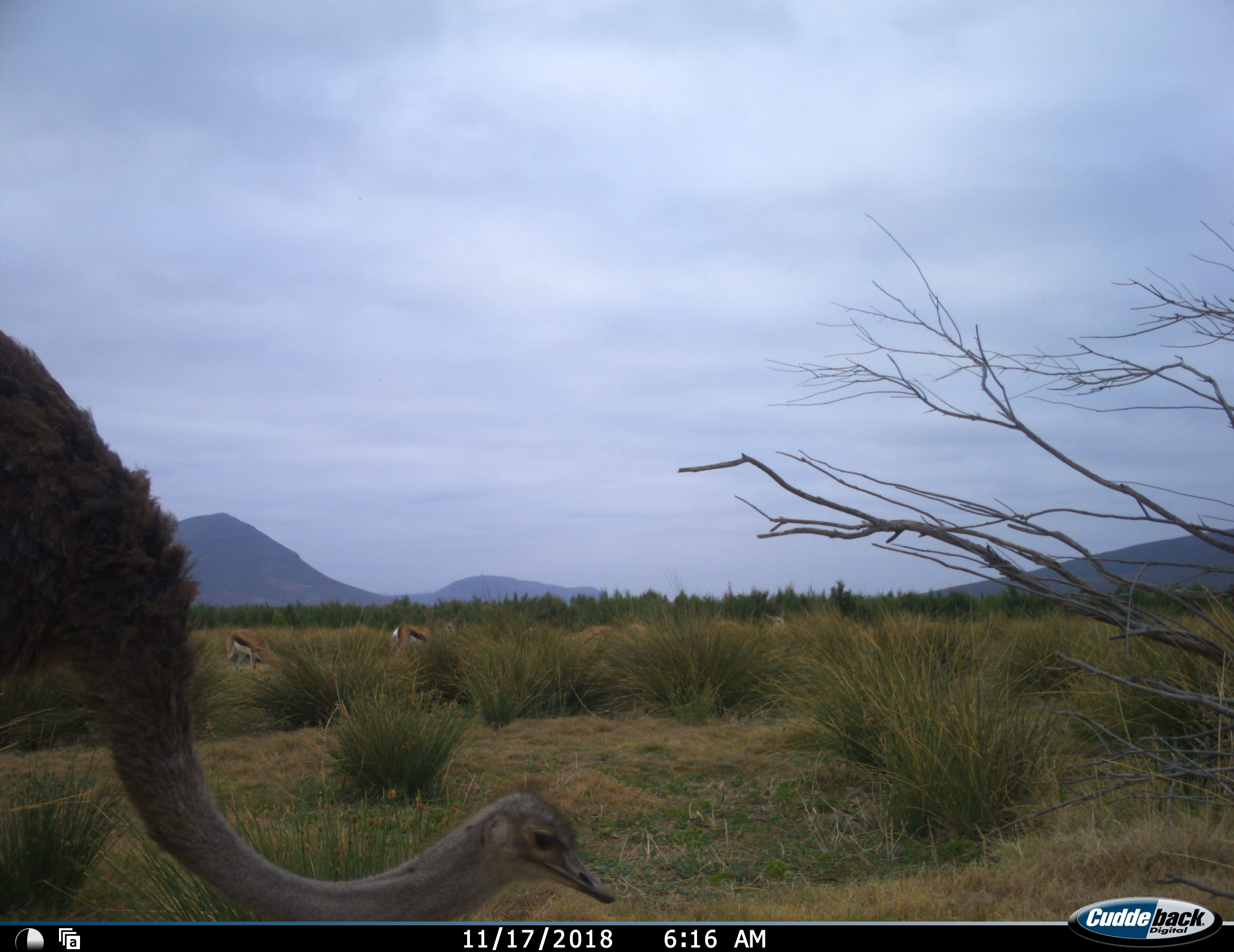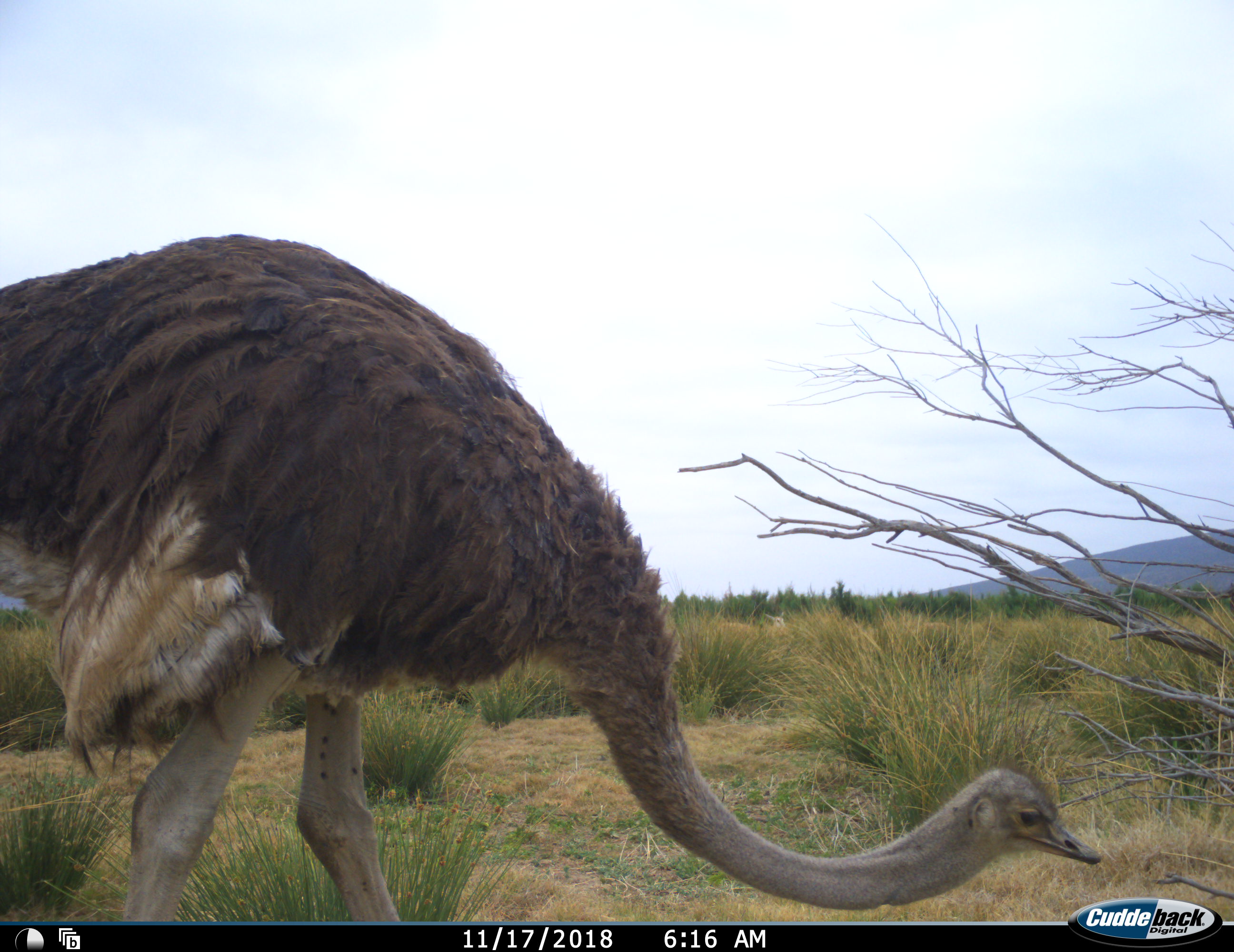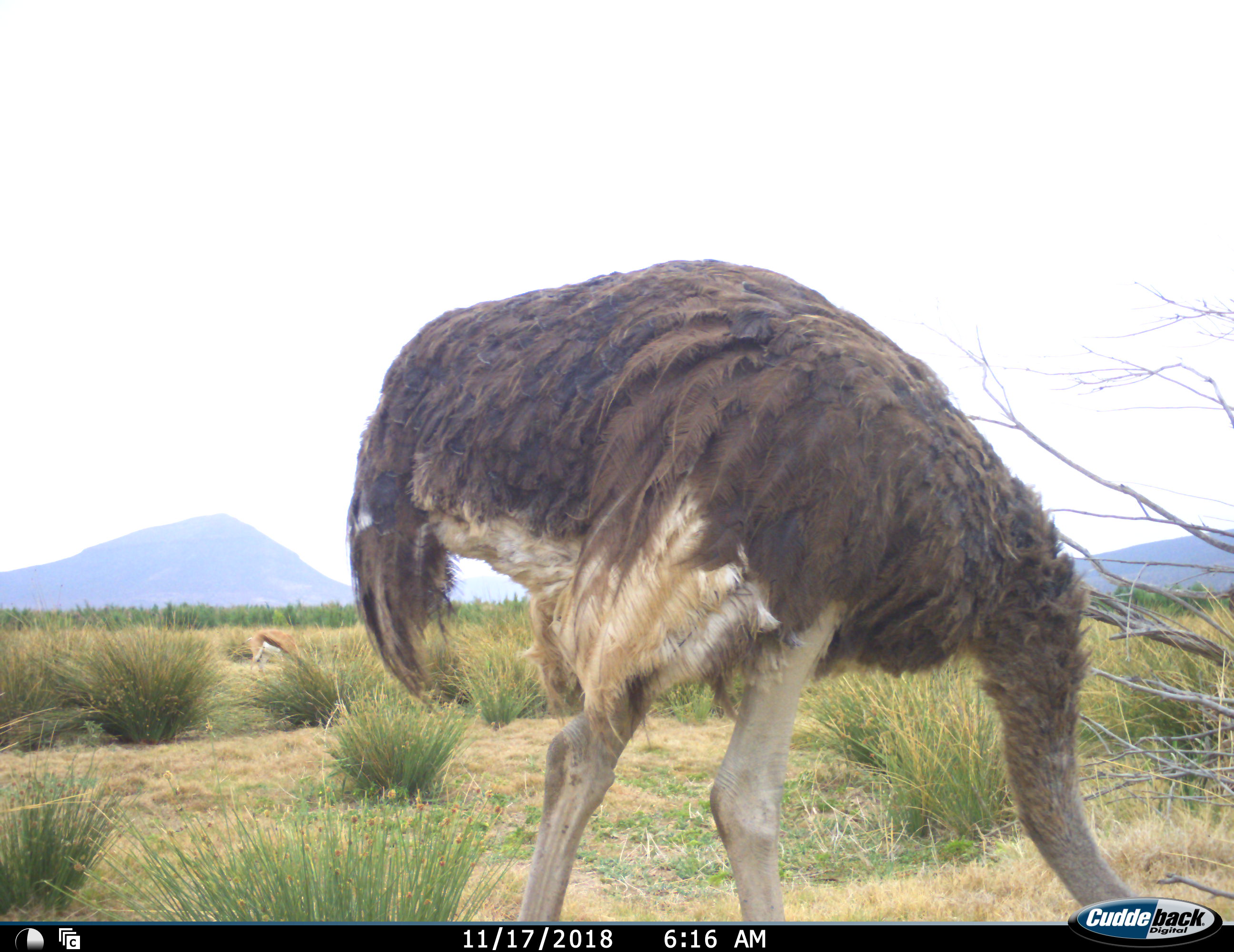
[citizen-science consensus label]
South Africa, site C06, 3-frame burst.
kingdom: Animalia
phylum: Chordata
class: Aves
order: Struthioniformes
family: Struthionidae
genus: Struthio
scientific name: Struthio camelus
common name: ostrich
Ostrich (Struthio camelus), count 1. Behavior (volunteer vote fractions): standing 0%, resting 0%, moving 100%, interacting 0%. Young present (vote fraction): 0%. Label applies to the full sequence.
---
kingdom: Animalia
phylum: Chordata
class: Mammalia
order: Artiodactyla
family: Bovidae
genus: Antidorcas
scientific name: Antidorcas marsupialis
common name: springbok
Springbok (Antidorcas marsupialis), count 2. Behavior (volunteer vote fractions): standing 50%, resting 0%, moving 0%, interacting 12%. Young present (vote fraction): 0%. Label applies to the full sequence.